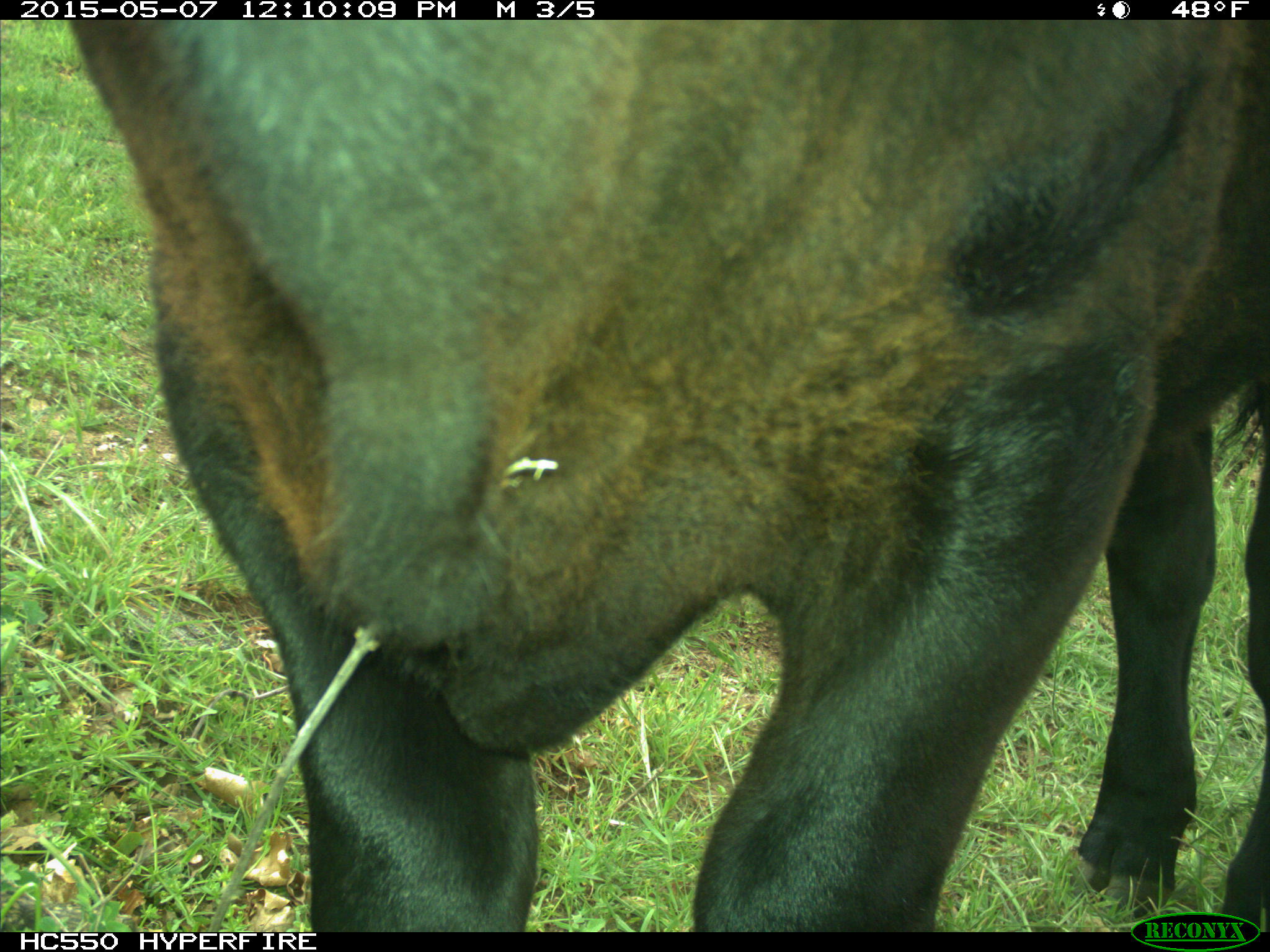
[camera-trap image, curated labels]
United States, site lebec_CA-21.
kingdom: Animalia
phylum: Chordata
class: Mammalia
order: Artiodactyla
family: Bovidae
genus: Bos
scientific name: Bos taurus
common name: domestic cow